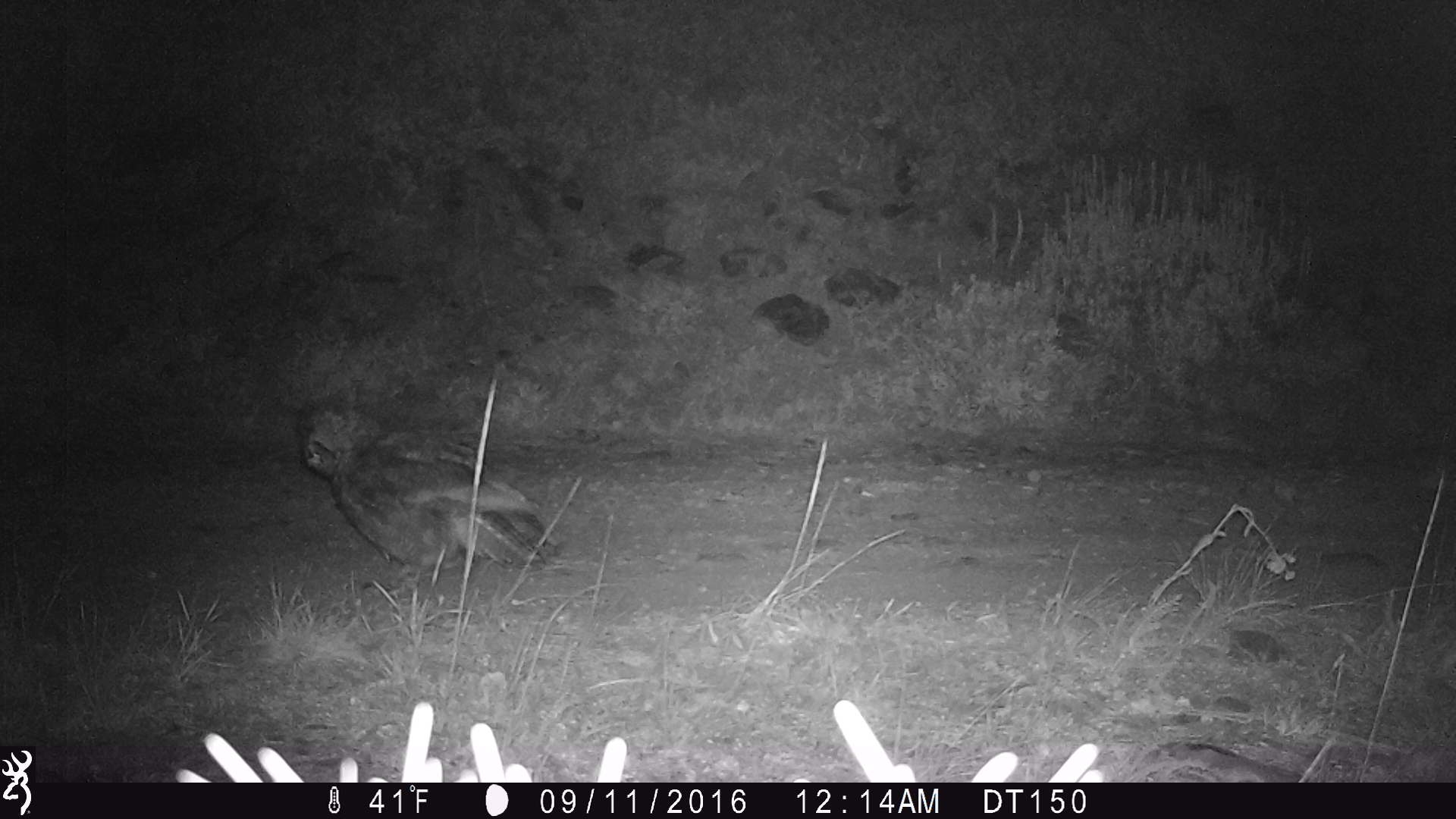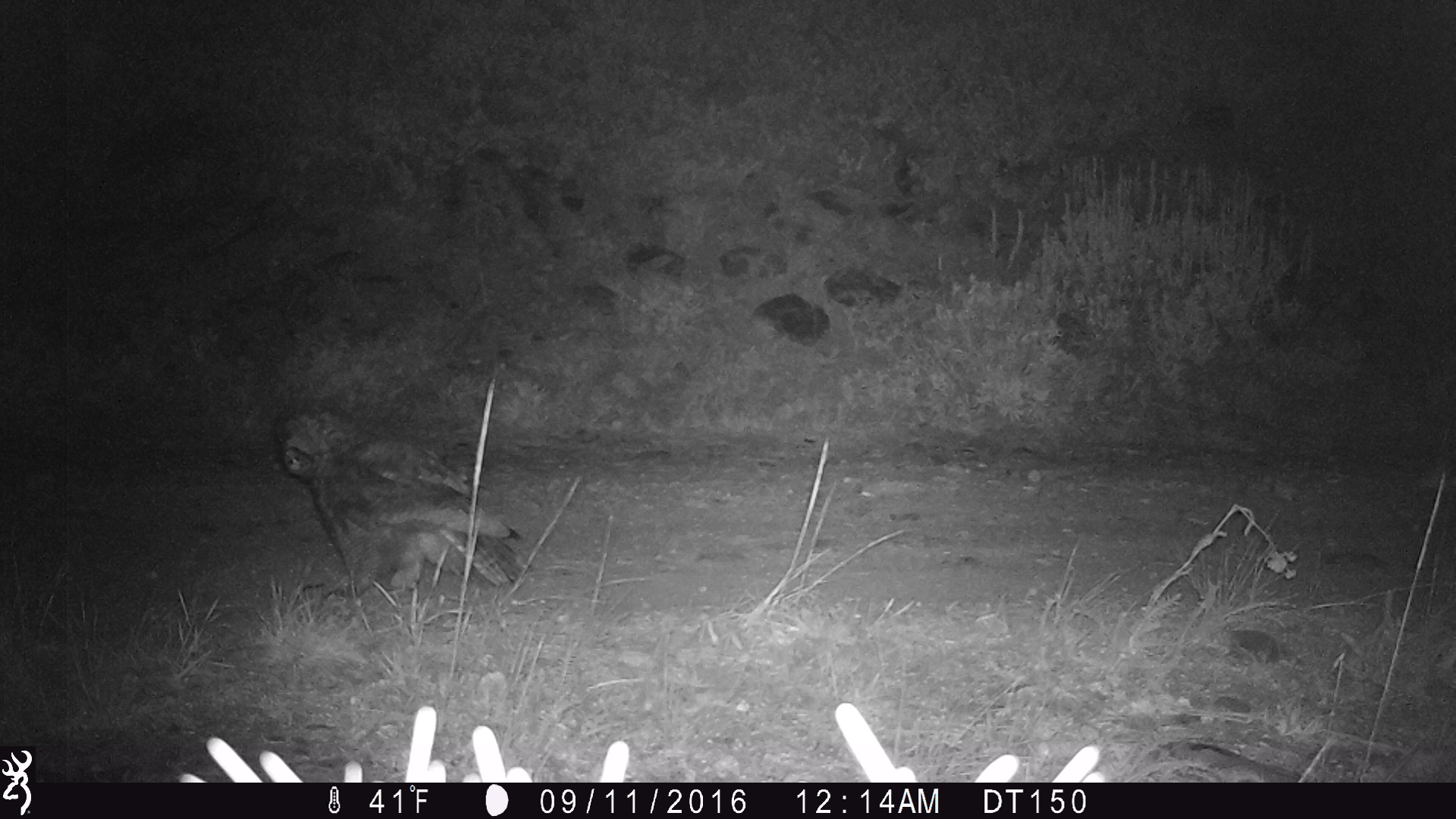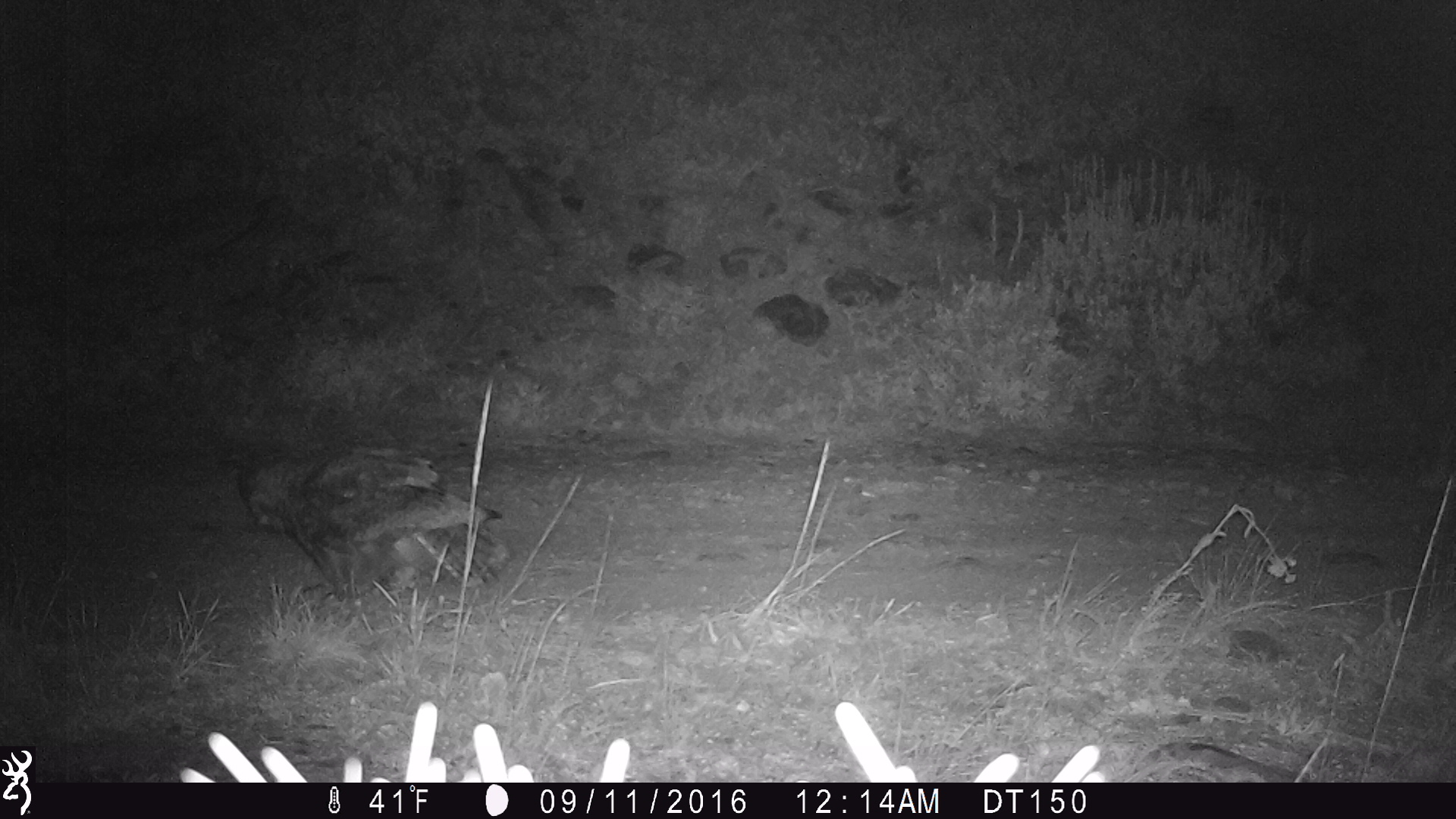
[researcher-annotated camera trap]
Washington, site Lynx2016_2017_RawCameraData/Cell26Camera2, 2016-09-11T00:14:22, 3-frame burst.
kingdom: Animalia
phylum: Chordata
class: Aves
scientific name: Aves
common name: birds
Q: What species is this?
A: Aves (birds).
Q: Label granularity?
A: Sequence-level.